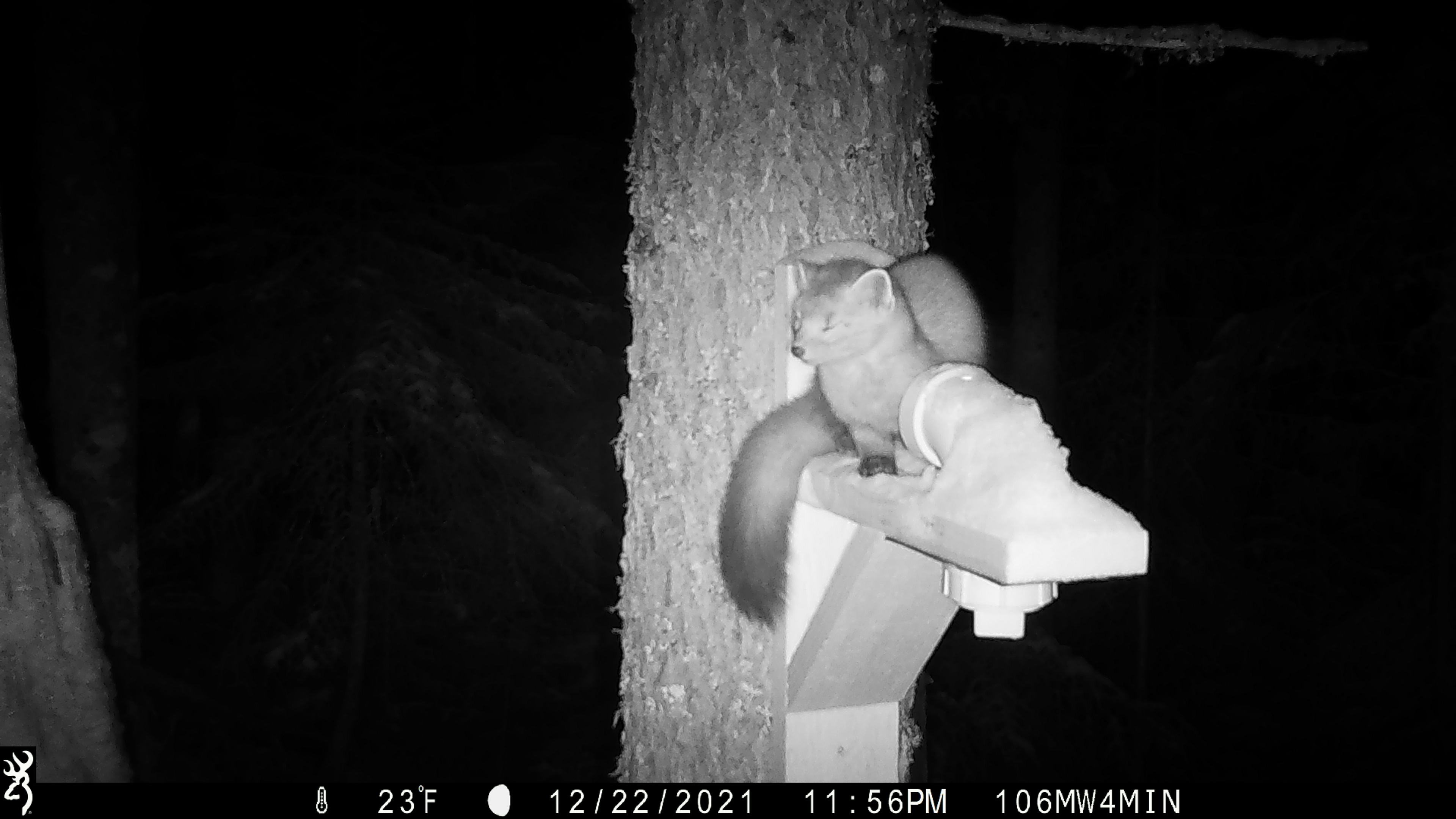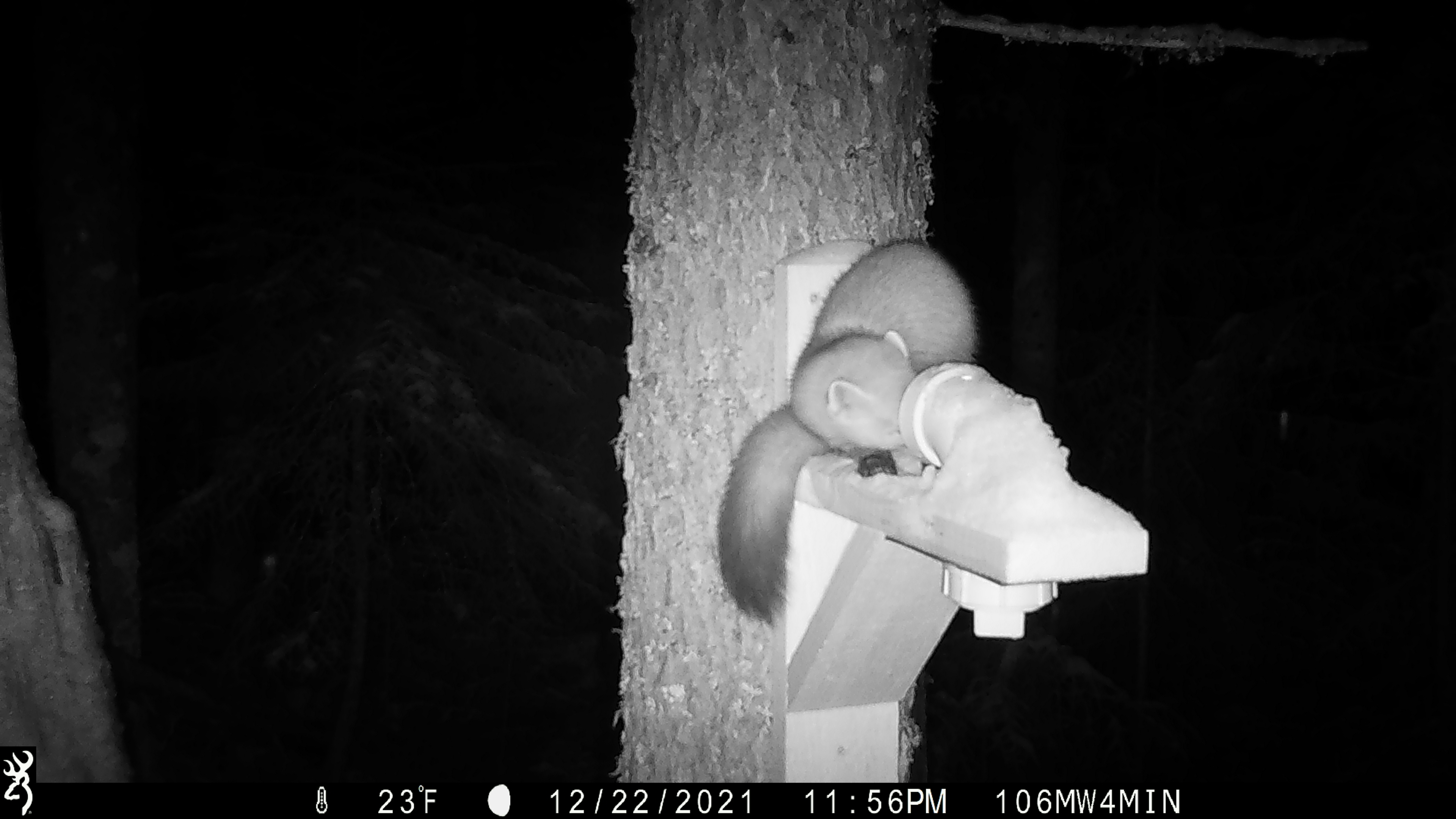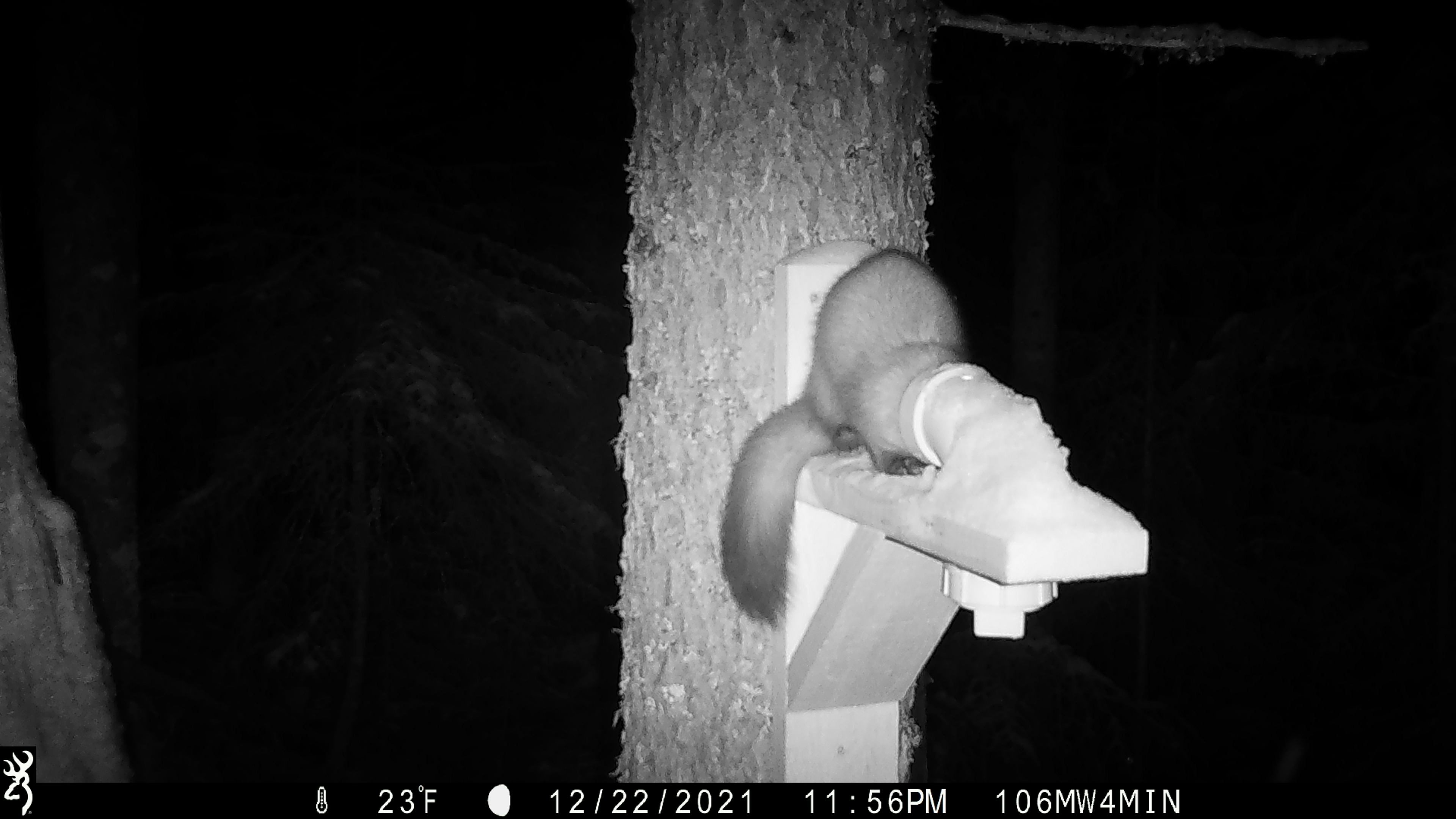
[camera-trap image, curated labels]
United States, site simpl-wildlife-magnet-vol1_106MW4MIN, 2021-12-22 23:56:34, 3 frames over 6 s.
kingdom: Animalia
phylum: Chordata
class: Mammalia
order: Carnivora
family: Mustelidae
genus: Martes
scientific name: Martes americana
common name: american marten